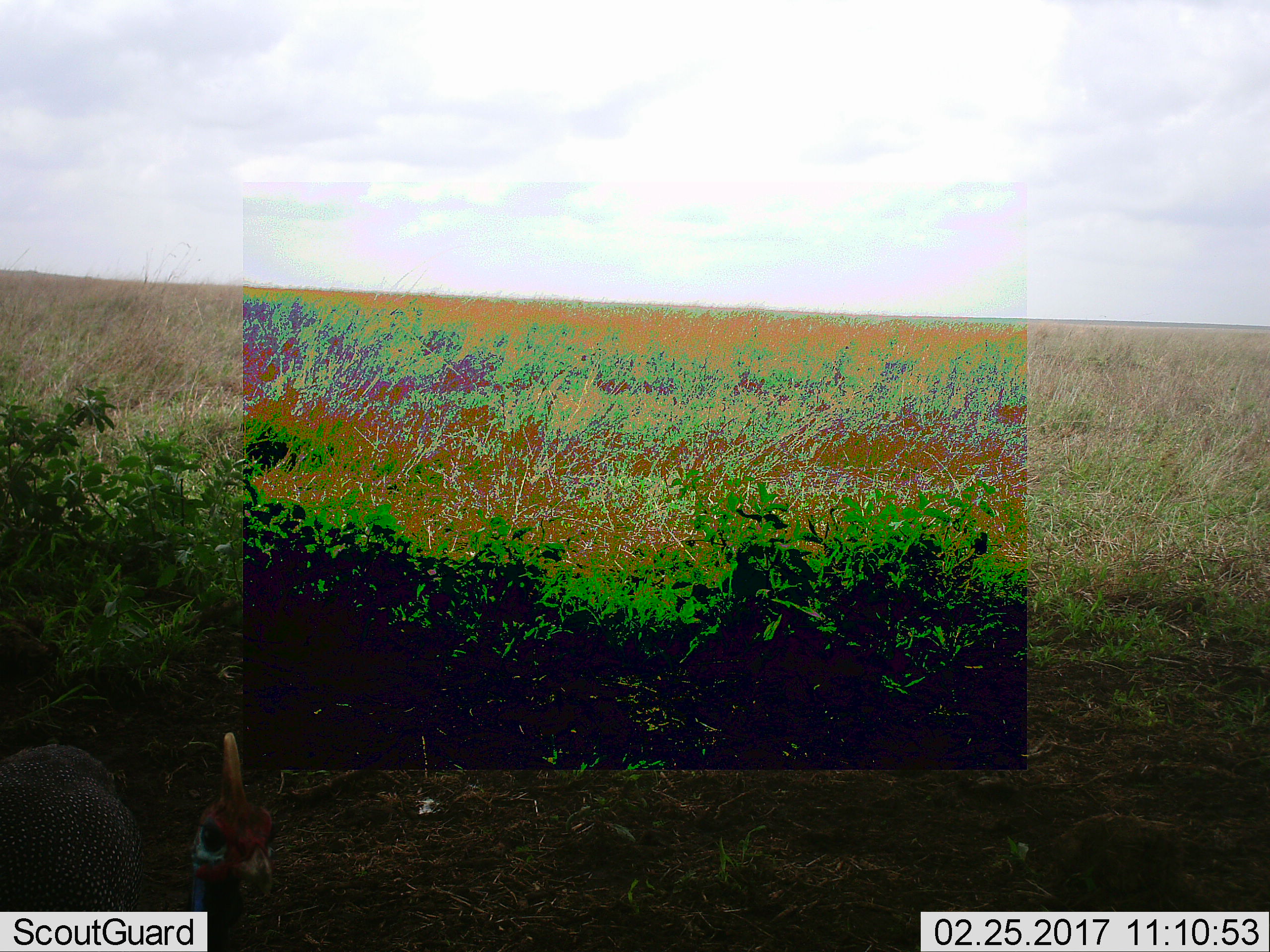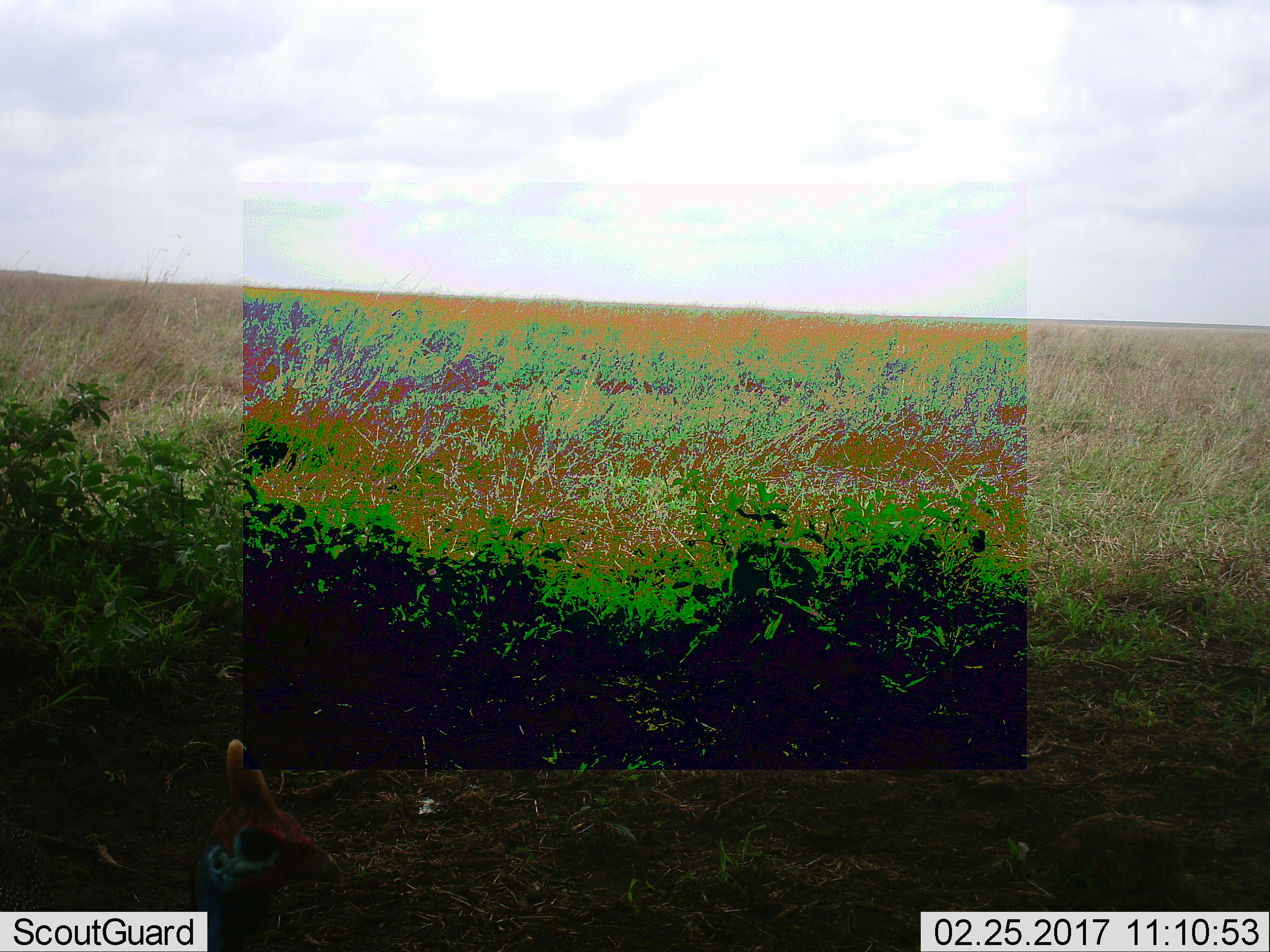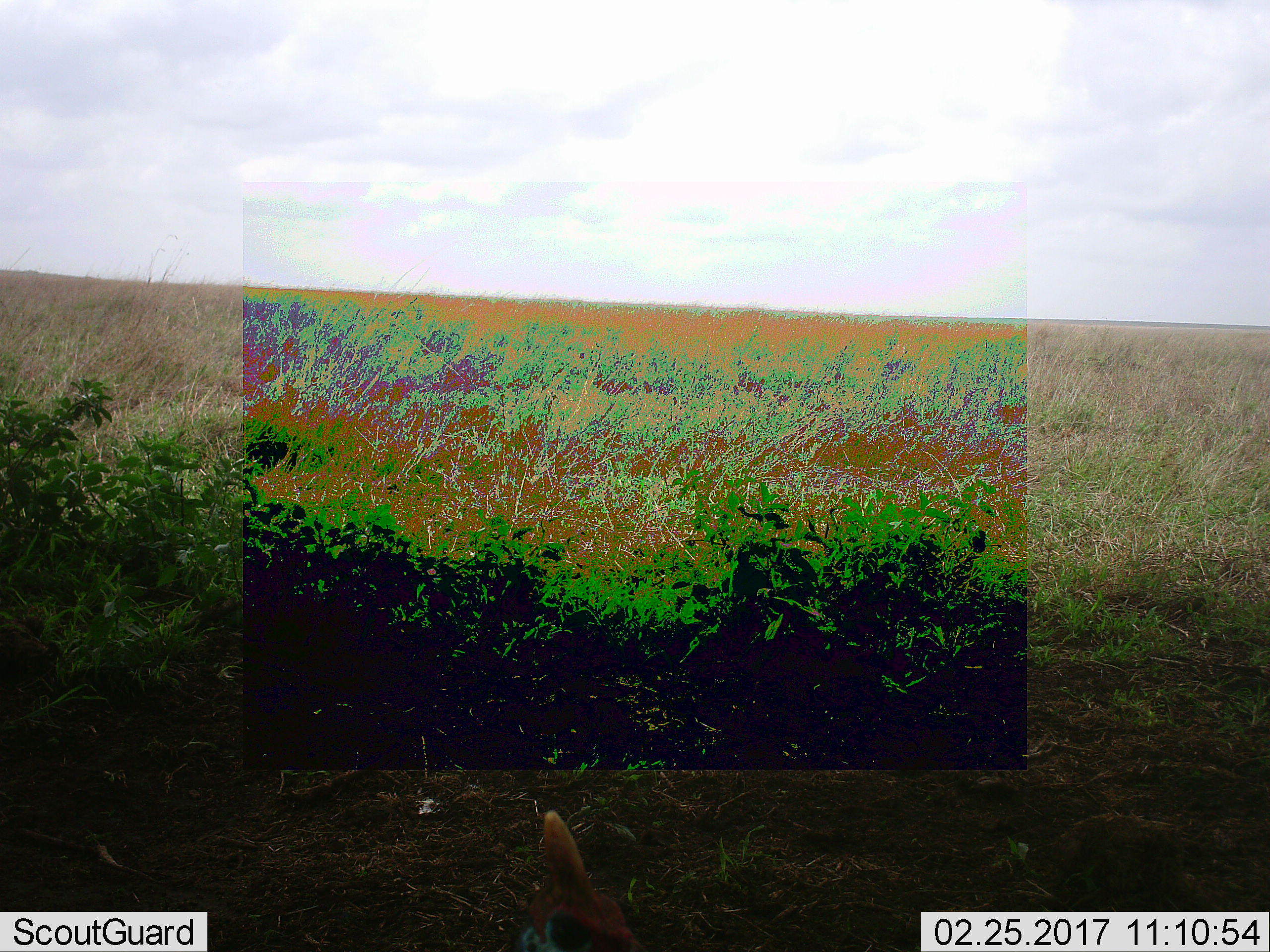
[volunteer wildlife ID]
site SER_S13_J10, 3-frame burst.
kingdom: Animalia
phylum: Chordata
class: Aves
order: Galliformes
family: Numididae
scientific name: Numididae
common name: guineafowl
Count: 1.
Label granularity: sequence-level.